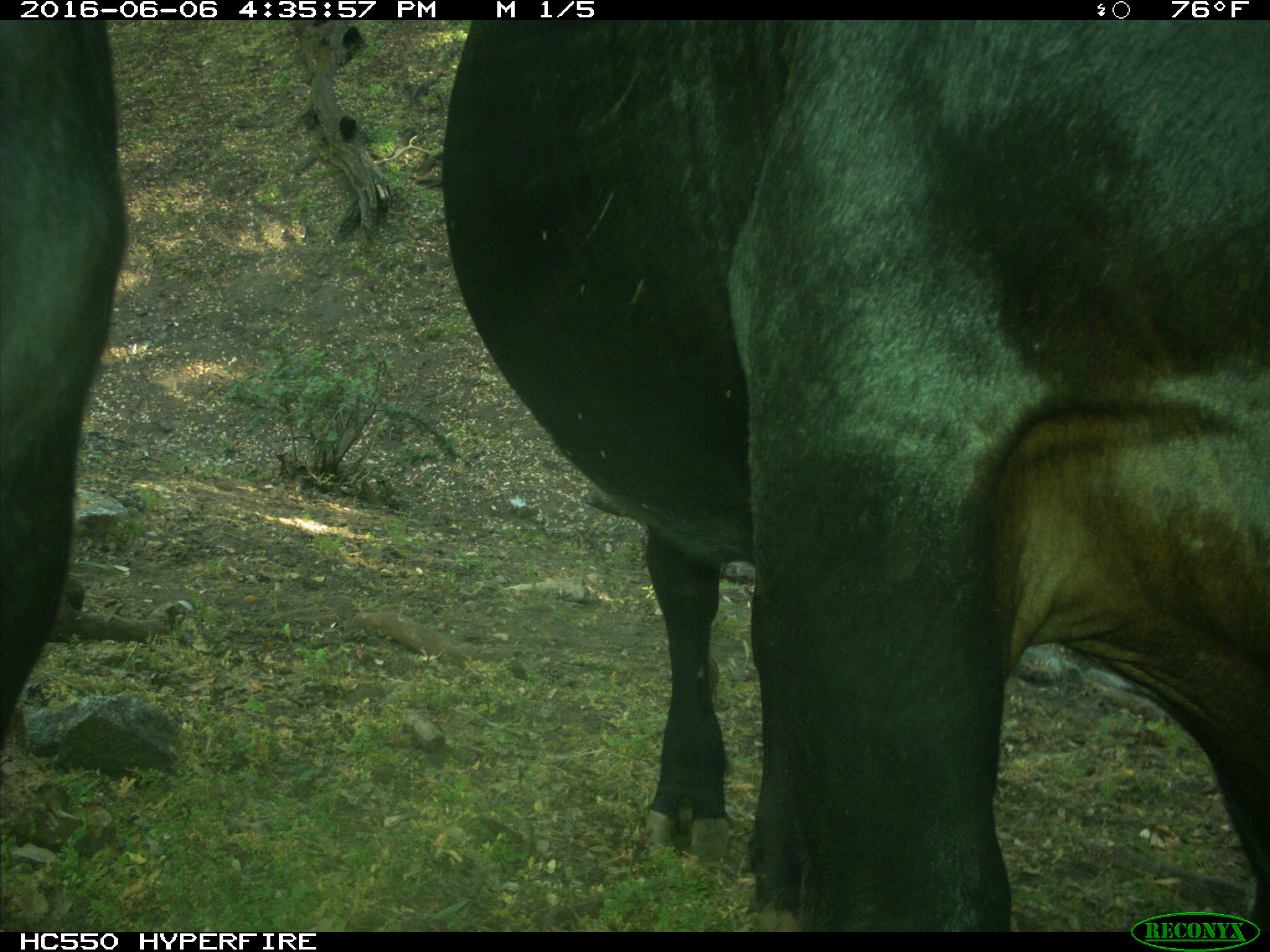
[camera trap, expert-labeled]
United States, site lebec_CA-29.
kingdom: Animalia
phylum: Chordata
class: Mammalia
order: Artiodactyla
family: Bovidae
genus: Bos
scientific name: Bos taurus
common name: domestic cow